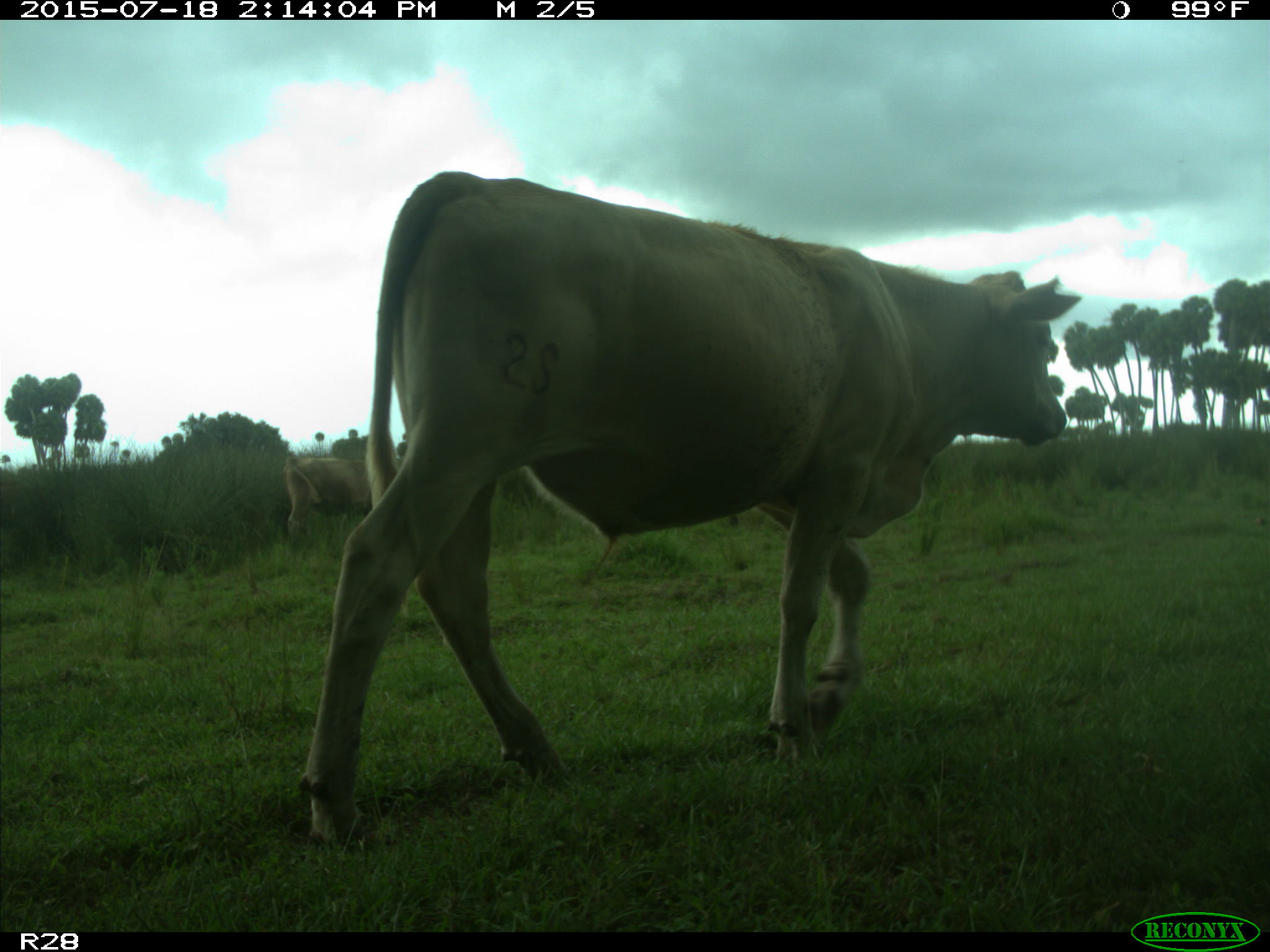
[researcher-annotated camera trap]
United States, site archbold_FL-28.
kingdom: Animalia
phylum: Chordata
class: Mammalia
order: Artiodactyla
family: Bovidae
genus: Bos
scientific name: Bos taurus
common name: domestic cow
Bos taurus (domestic cow).